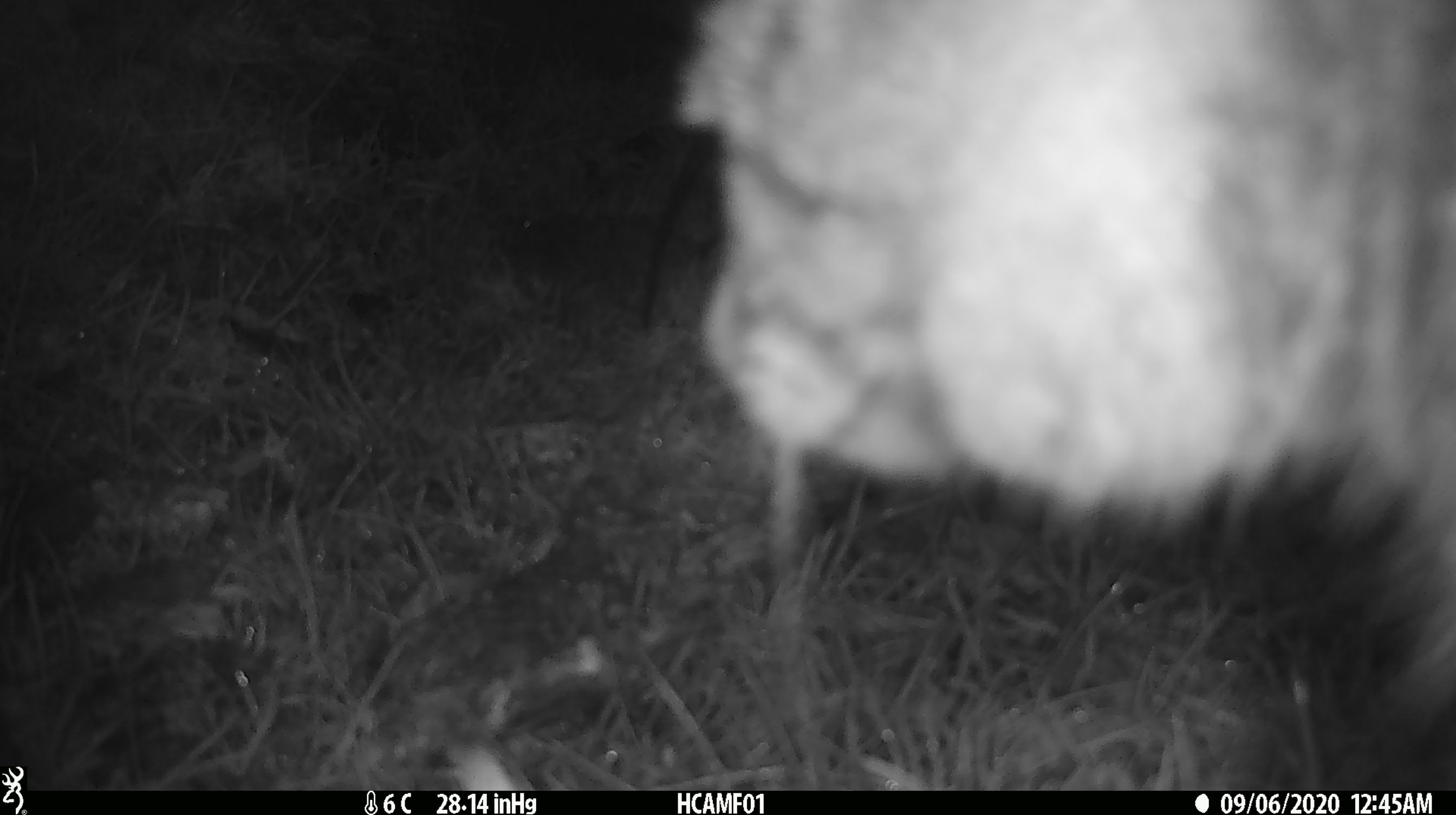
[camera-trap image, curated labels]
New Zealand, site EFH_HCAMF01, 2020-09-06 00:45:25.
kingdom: Animalia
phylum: Chordata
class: Mammalia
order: Carnivora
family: Felidae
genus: Felis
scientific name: Felis catus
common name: domestic cat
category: cat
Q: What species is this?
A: Cat (domestic cat) (Felis catus).